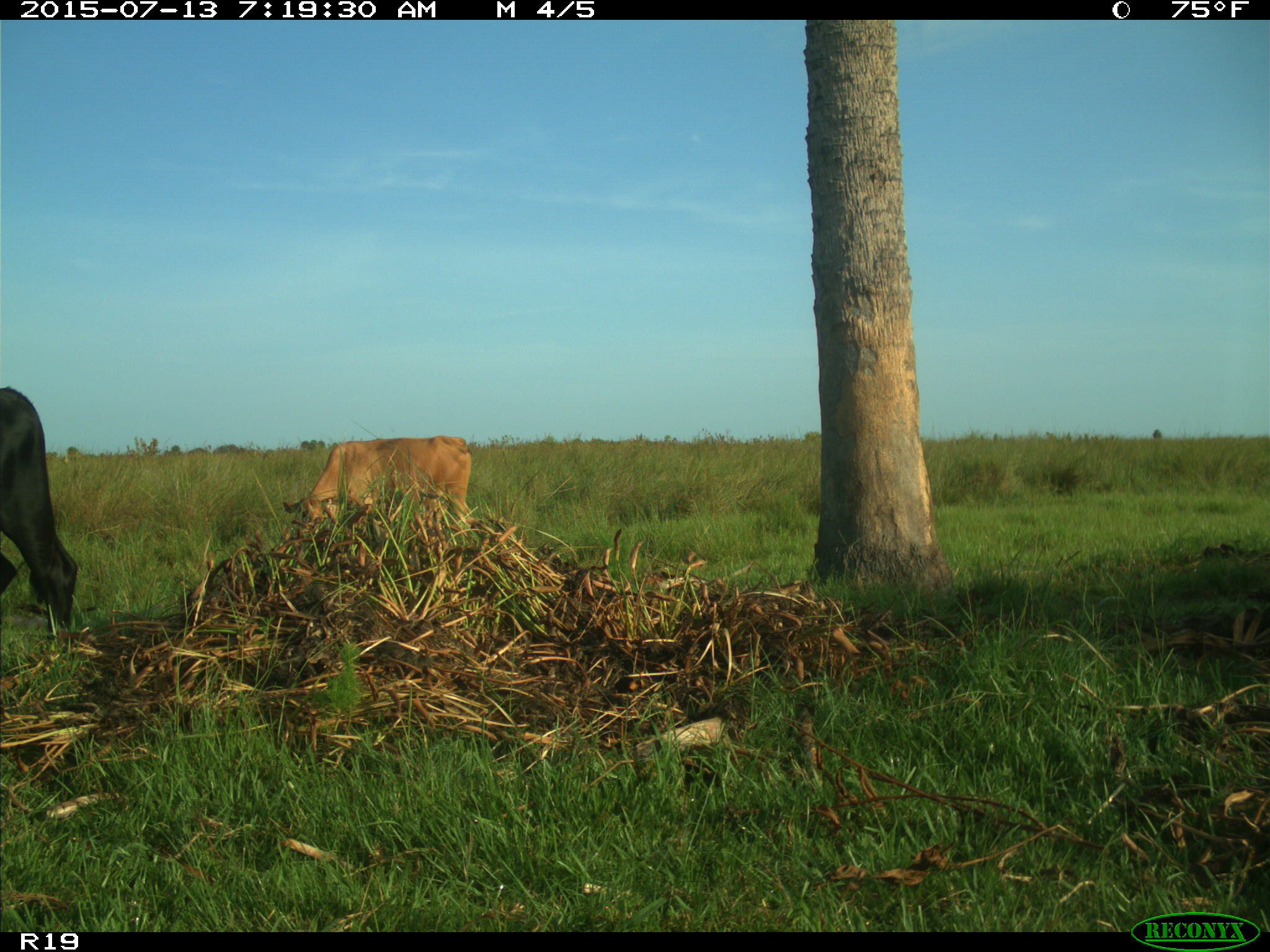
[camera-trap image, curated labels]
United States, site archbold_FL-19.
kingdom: Animalia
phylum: Chordata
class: Mammalia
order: Artiodactyla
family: Bovidae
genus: Bos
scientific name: Bos taurus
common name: domestic cow